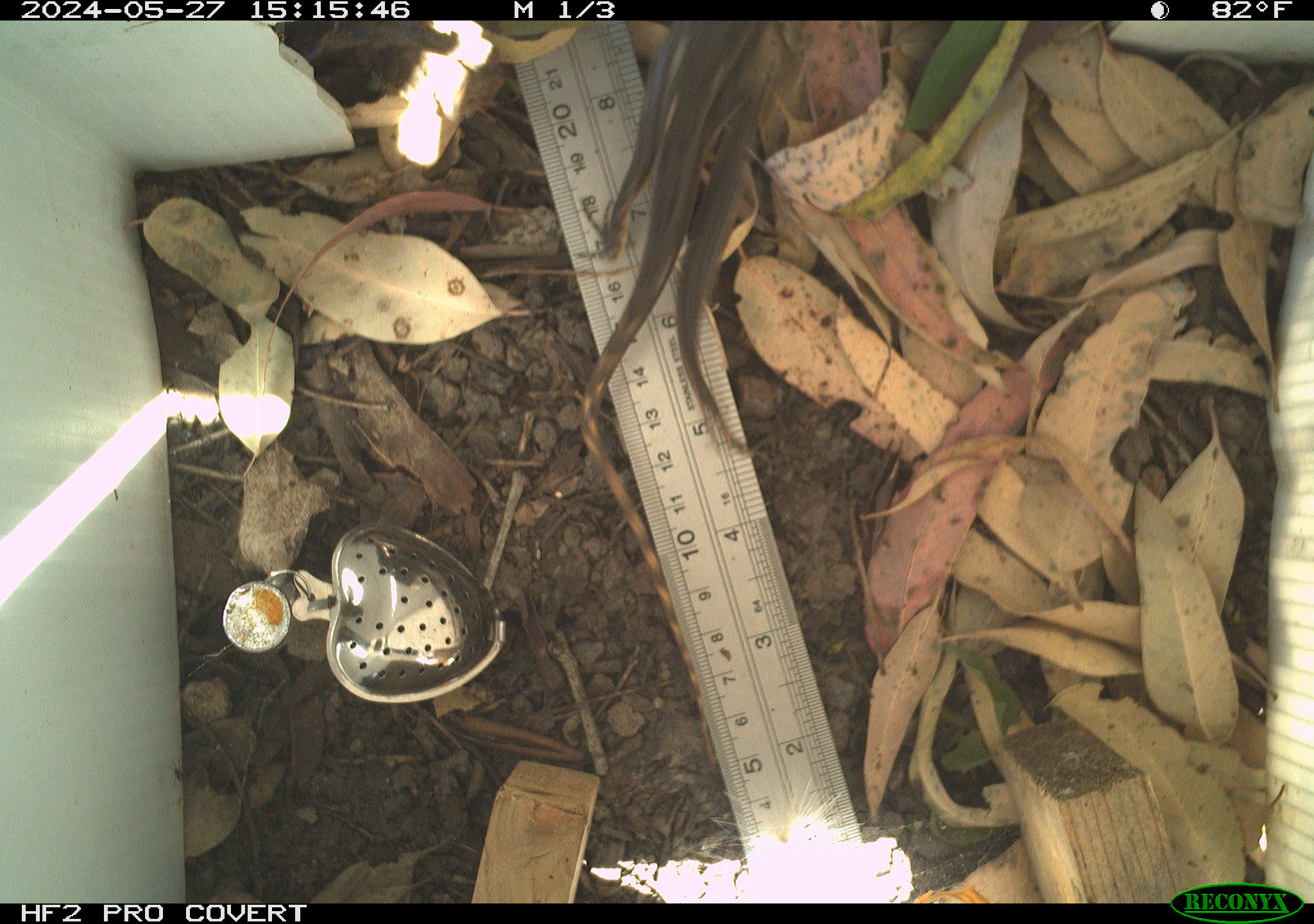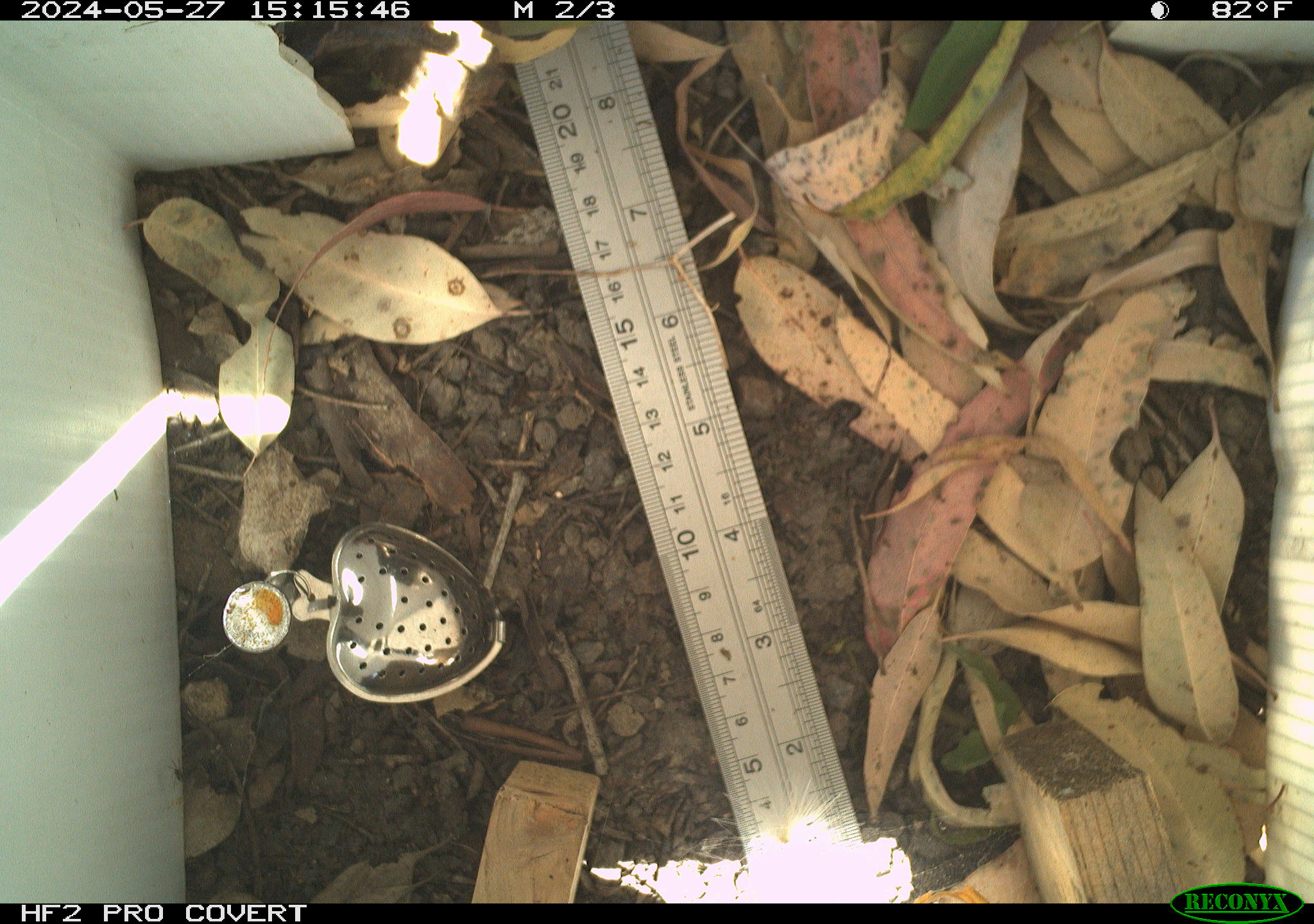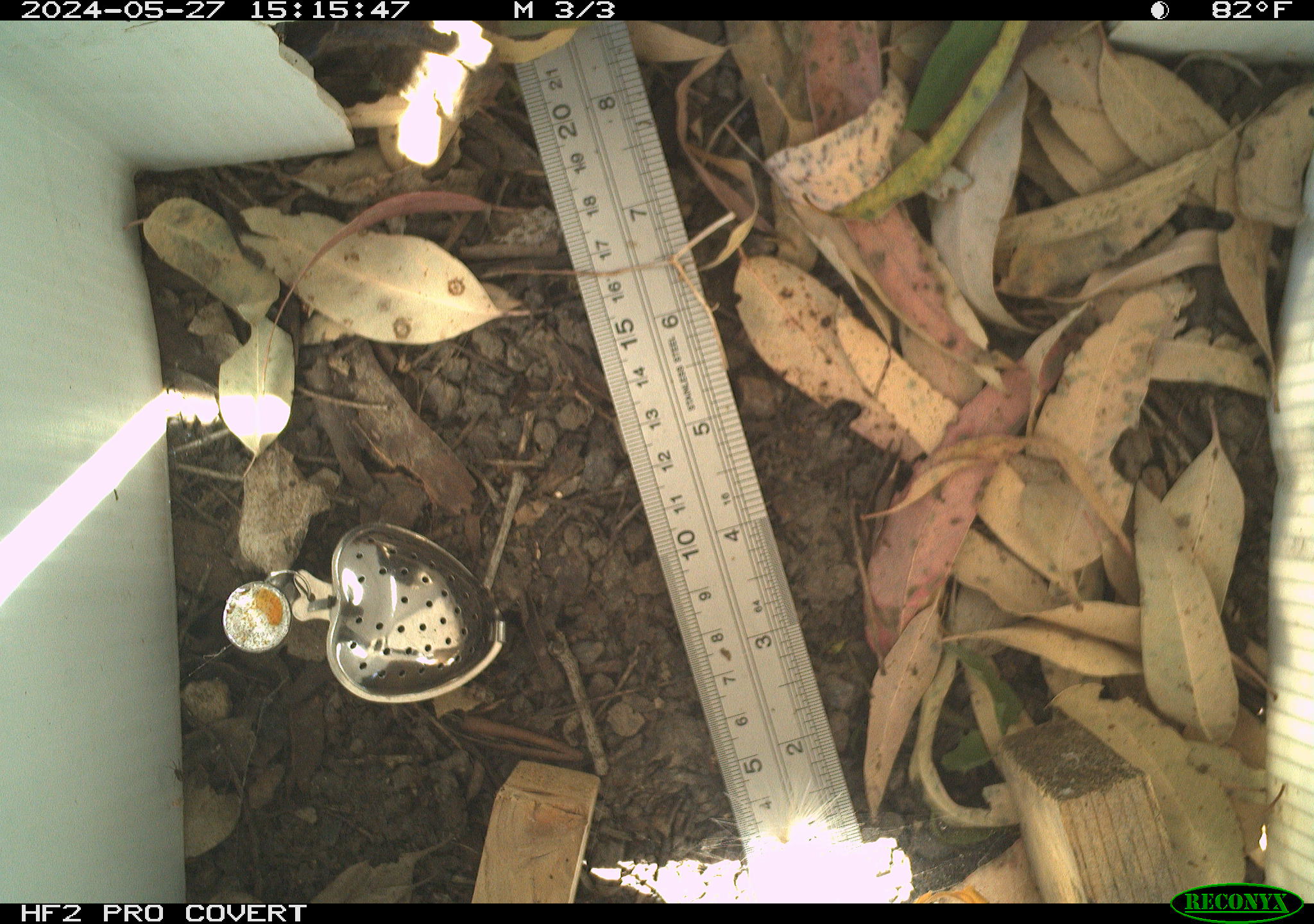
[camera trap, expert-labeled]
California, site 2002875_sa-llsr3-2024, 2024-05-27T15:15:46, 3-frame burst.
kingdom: Animalia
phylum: Chordata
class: Reptilia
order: Squamata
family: Phrynosomatidae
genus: Sceloporus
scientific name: Sceloporus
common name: spiny lizards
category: sceloporus species